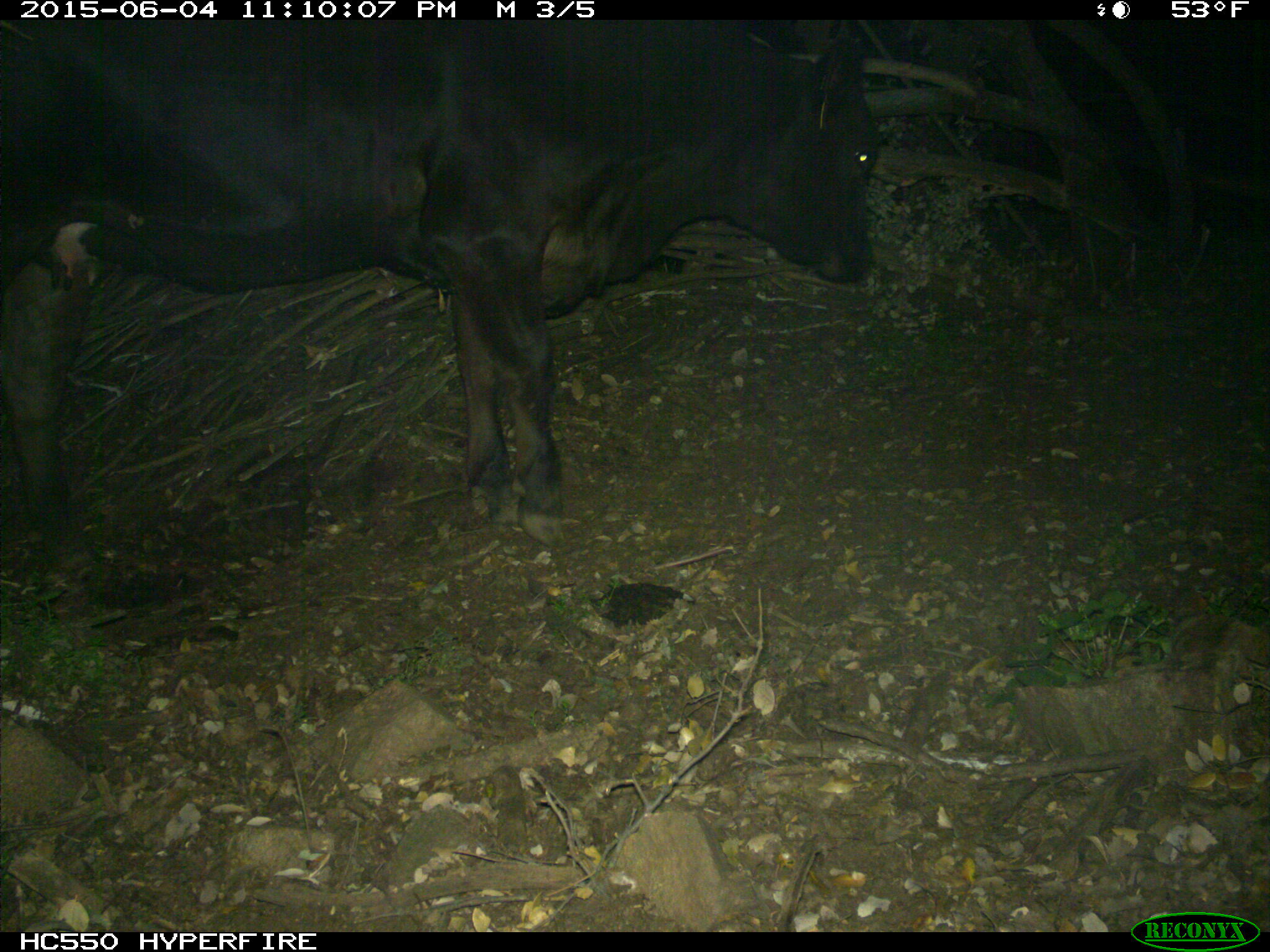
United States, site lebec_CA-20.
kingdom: Animalia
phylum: Chordata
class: Mammalia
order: Artiodactyla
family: Bovidae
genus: Bos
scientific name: Bos taurus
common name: domestic cow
Bos taurus (domestic cow).